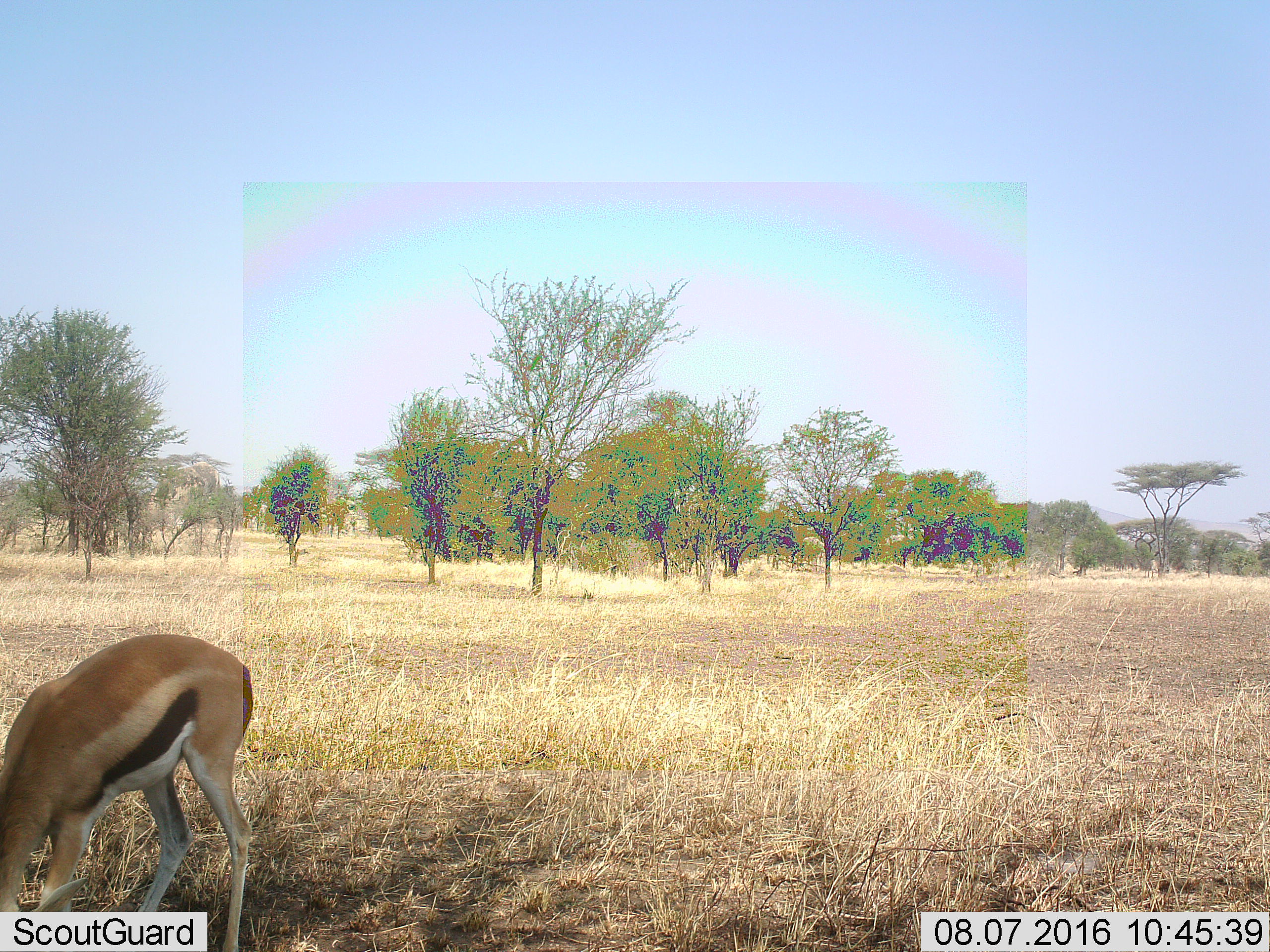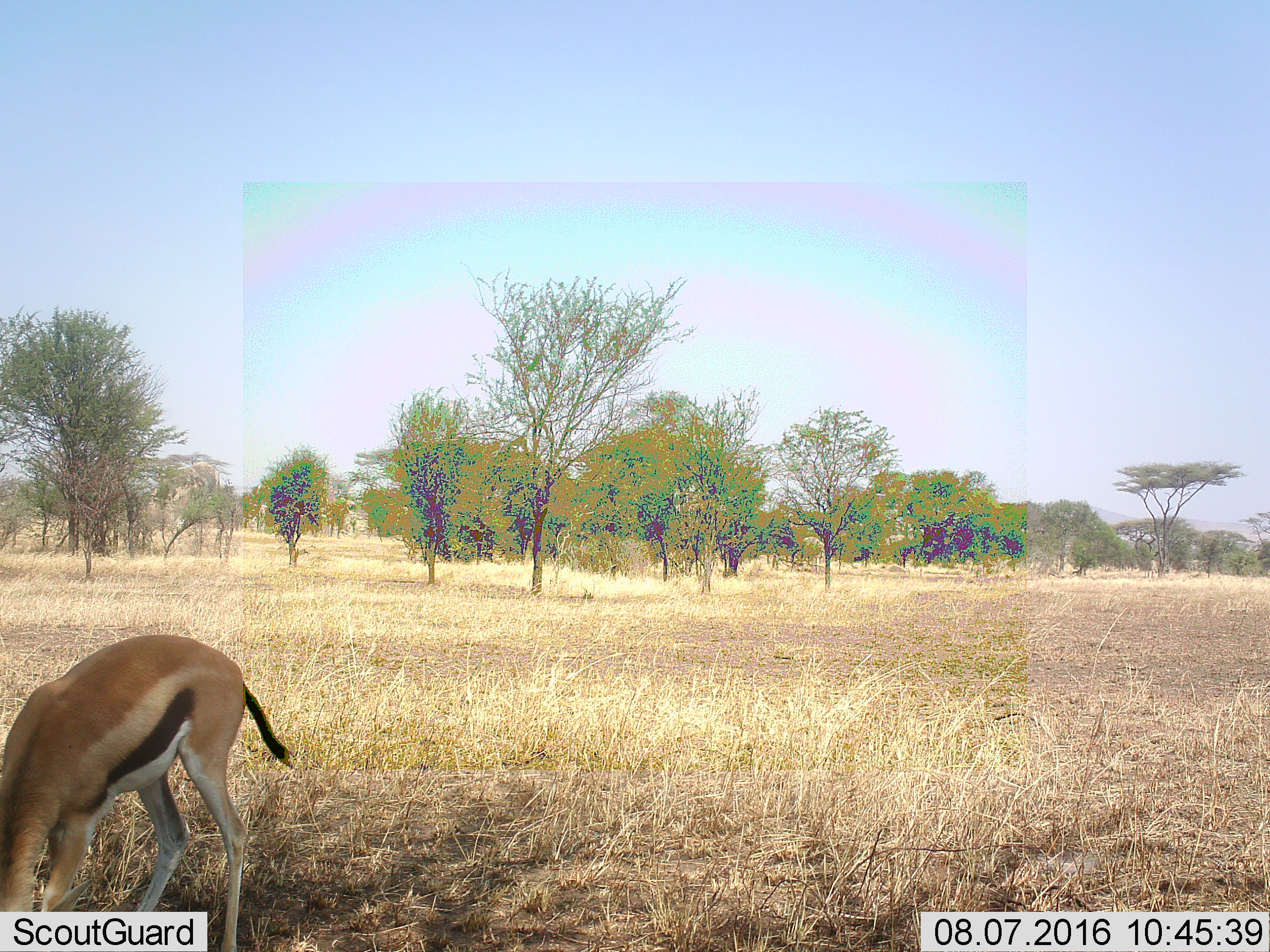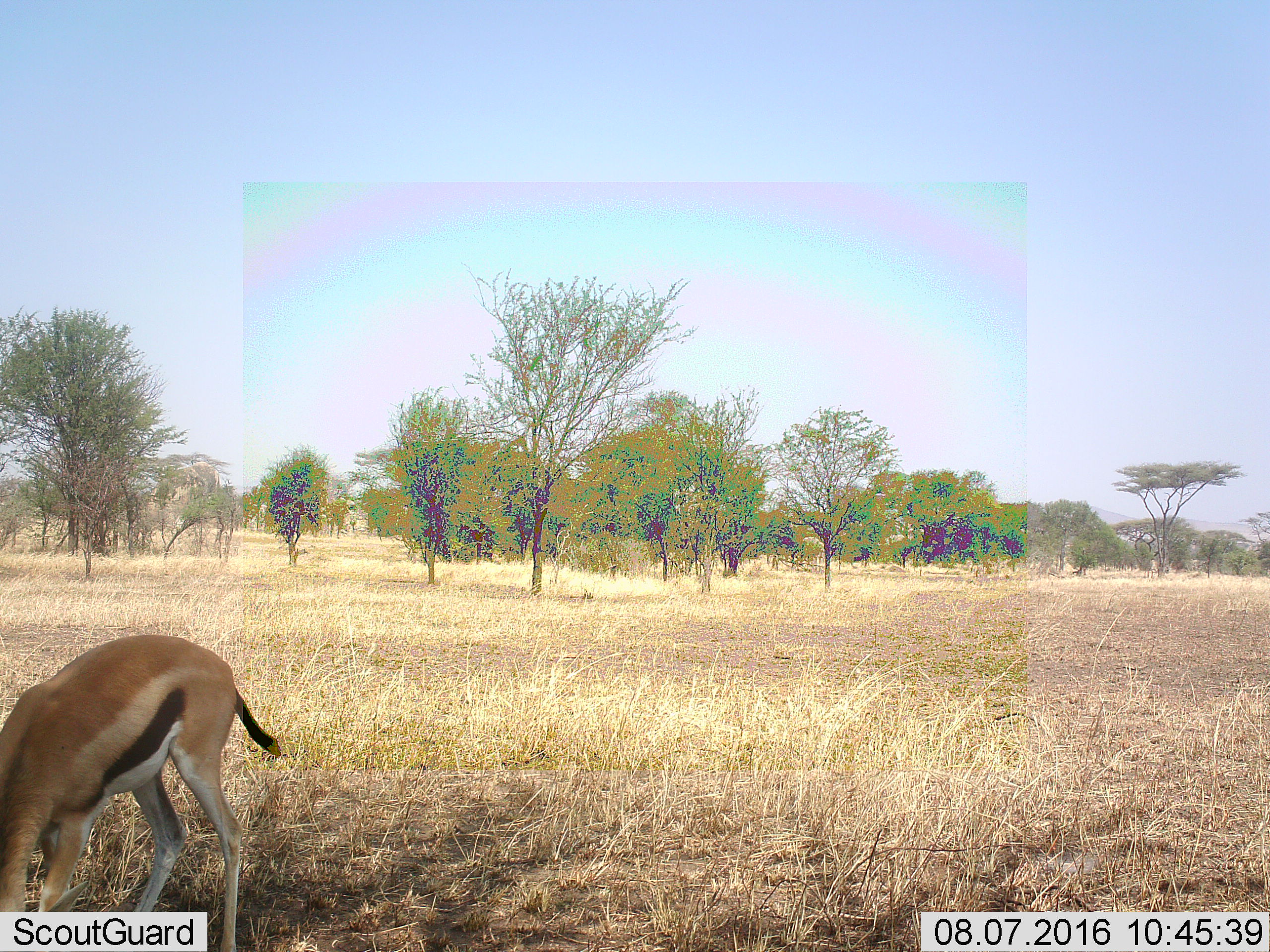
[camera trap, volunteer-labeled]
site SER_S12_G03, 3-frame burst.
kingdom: Animalia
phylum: Chordata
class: Mammalia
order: Artiodactyla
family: Bovidae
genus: Eudorcas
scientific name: Eudorcas thomsonii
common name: thomson's gazelle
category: gazellethomsons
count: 1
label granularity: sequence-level